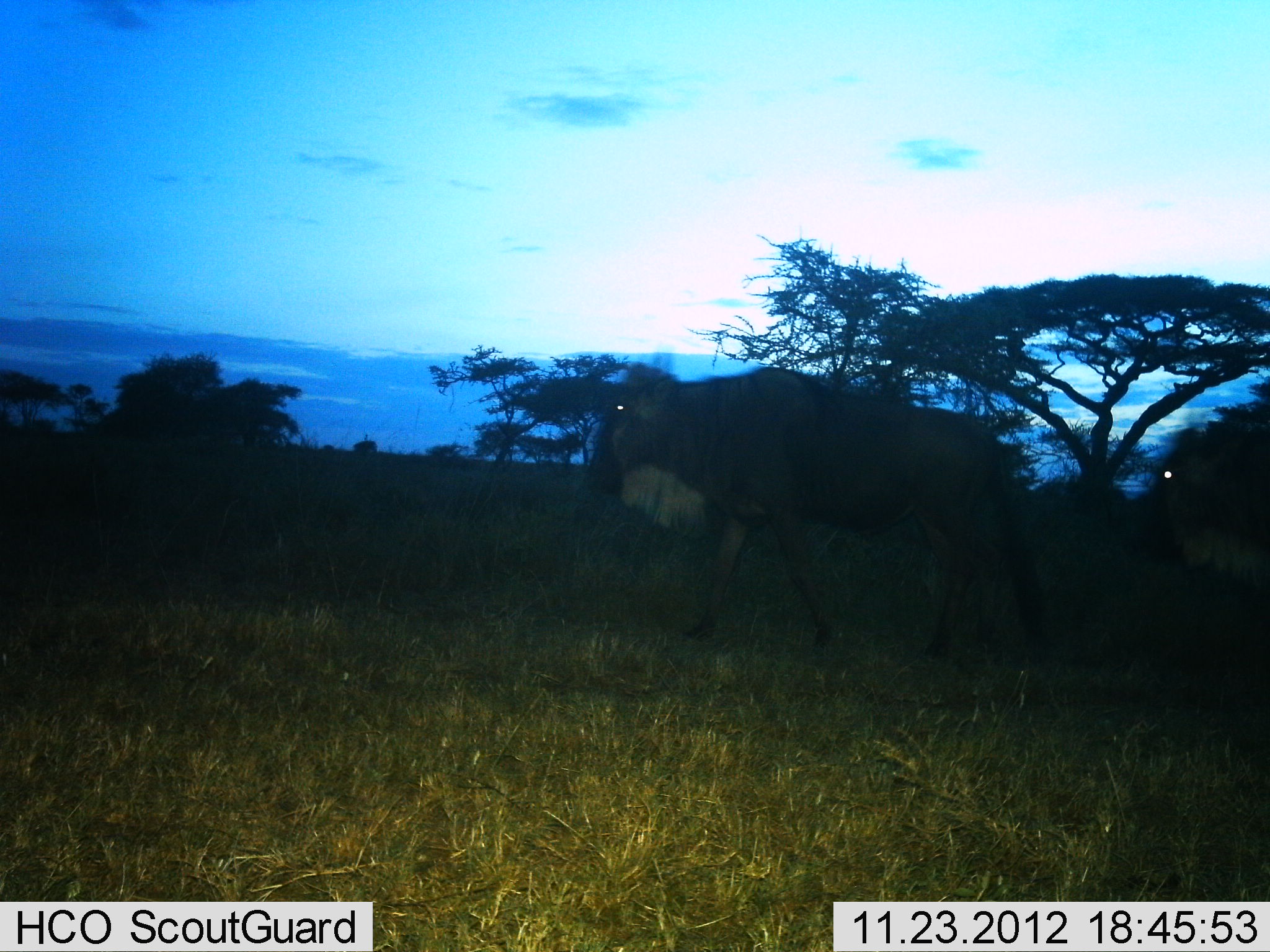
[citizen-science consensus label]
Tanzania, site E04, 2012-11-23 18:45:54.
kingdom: Animalia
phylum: Chordata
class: Mammalia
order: Artiodactyla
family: Bovidae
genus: Connochaetes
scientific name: Connochaetes taurinus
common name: blue wildebeest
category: wildebeest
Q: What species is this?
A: Wildebeest (blue wildebeest) (Connochaetes taurinus).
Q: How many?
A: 2.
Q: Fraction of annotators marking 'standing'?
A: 14%.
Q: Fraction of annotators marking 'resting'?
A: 0%.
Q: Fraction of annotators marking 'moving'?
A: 86%.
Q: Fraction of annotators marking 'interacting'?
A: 3%.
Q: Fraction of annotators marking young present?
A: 0%.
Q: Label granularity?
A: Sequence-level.